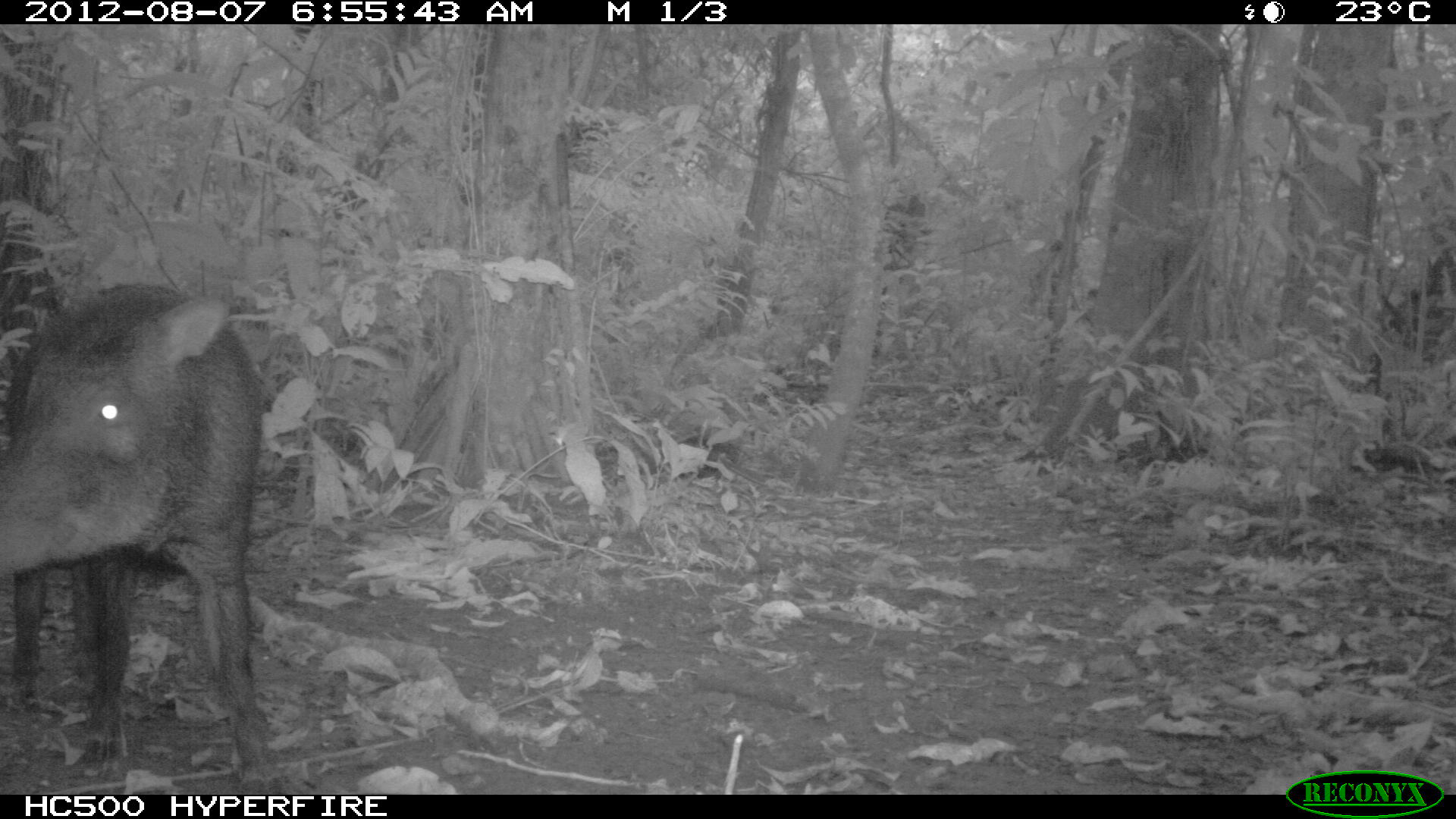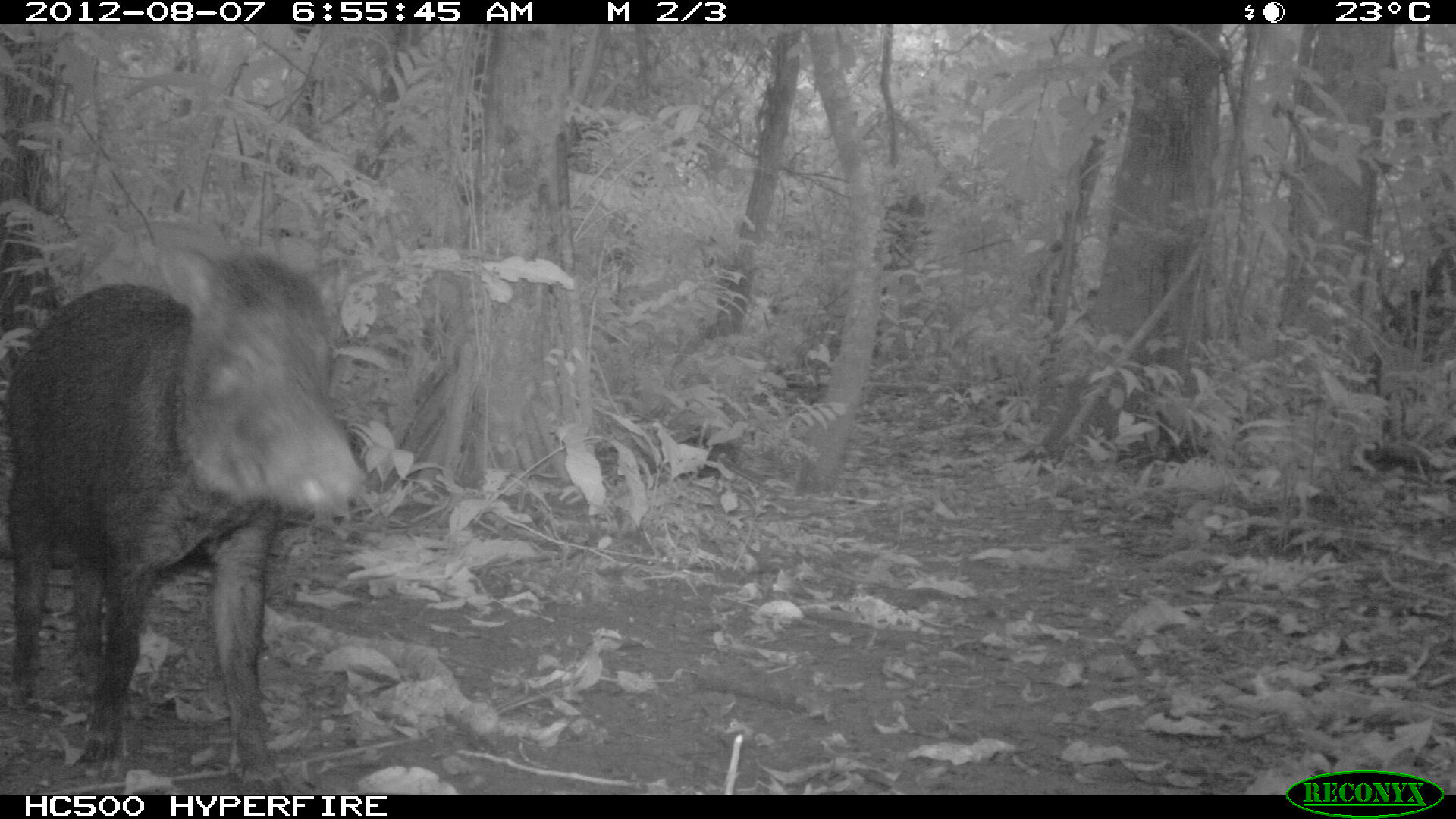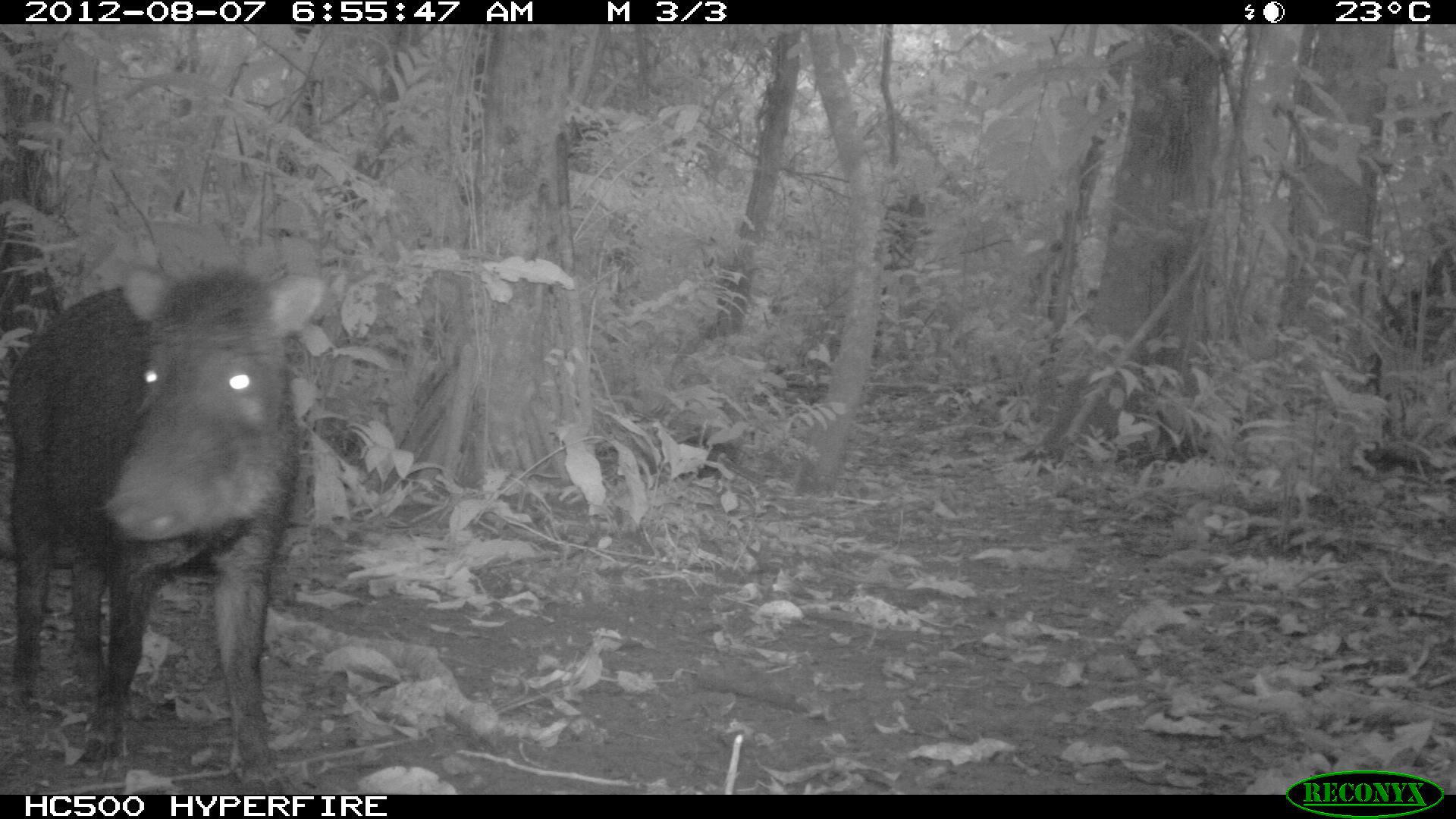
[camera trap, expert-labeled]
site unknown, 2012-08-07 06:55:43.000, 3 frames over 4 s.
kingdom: Animalia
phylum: Chordata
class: Mammalia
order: Artiodactyla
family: Tayassuidae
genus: Tayassu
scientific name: Tayassu pecari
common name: white-lipped peccary